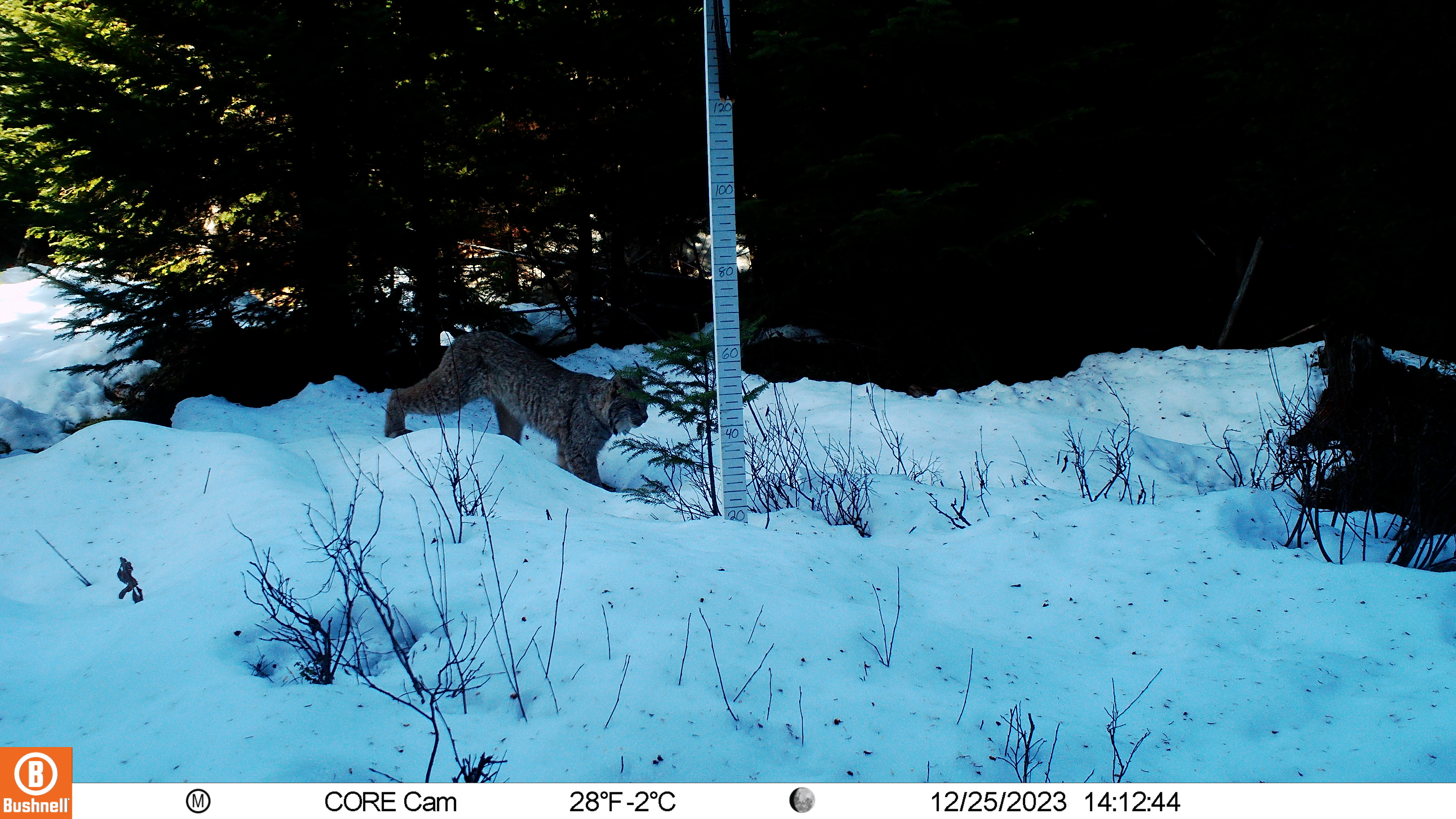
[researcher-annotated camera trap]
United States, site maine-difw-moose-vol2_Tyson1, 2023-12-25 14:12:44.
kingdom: Animalia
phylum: Chordata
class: Mammalia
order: Carnivora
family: Felidae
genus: Lynx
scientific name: Lynx canadensis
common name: canada lynx